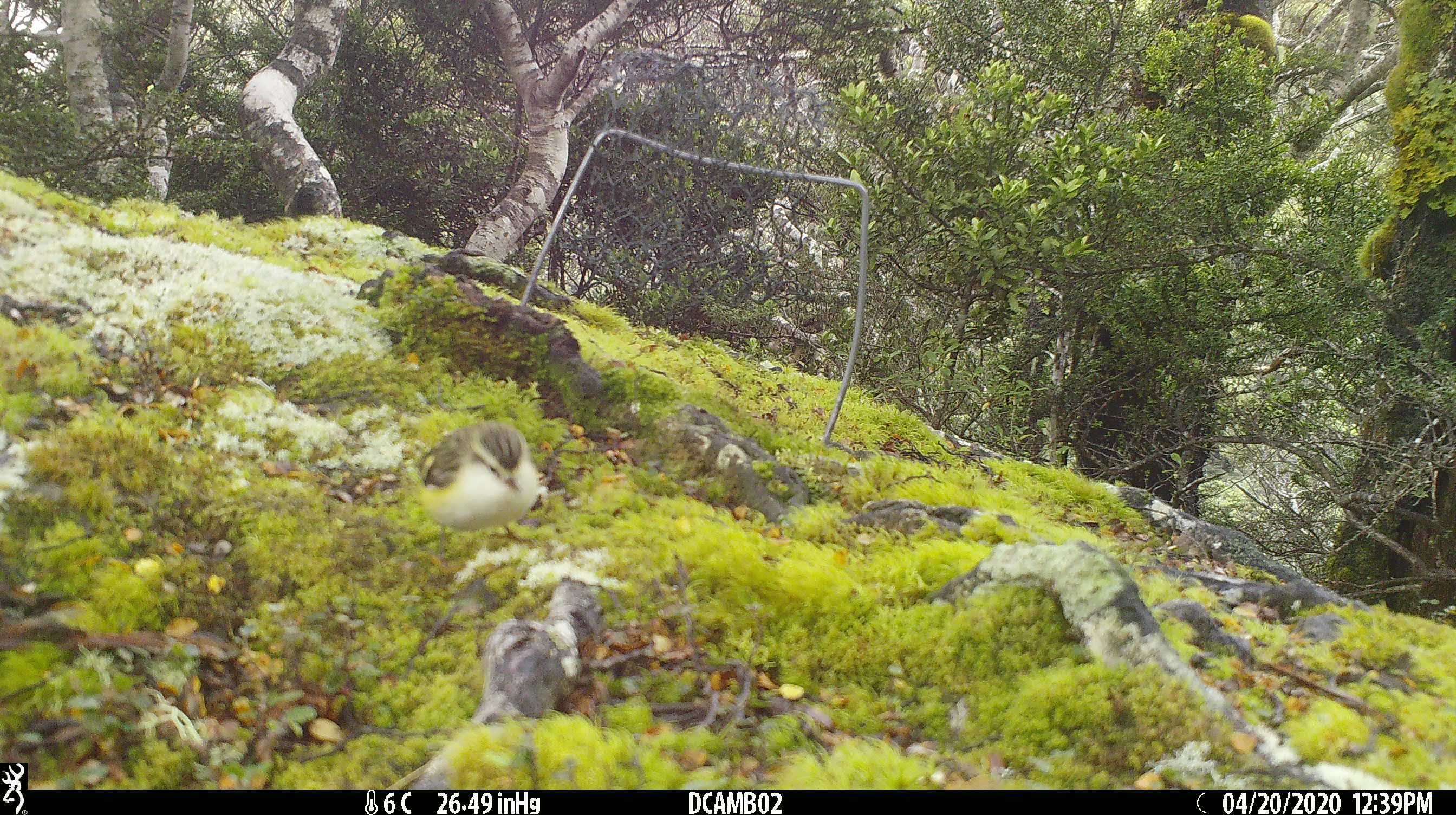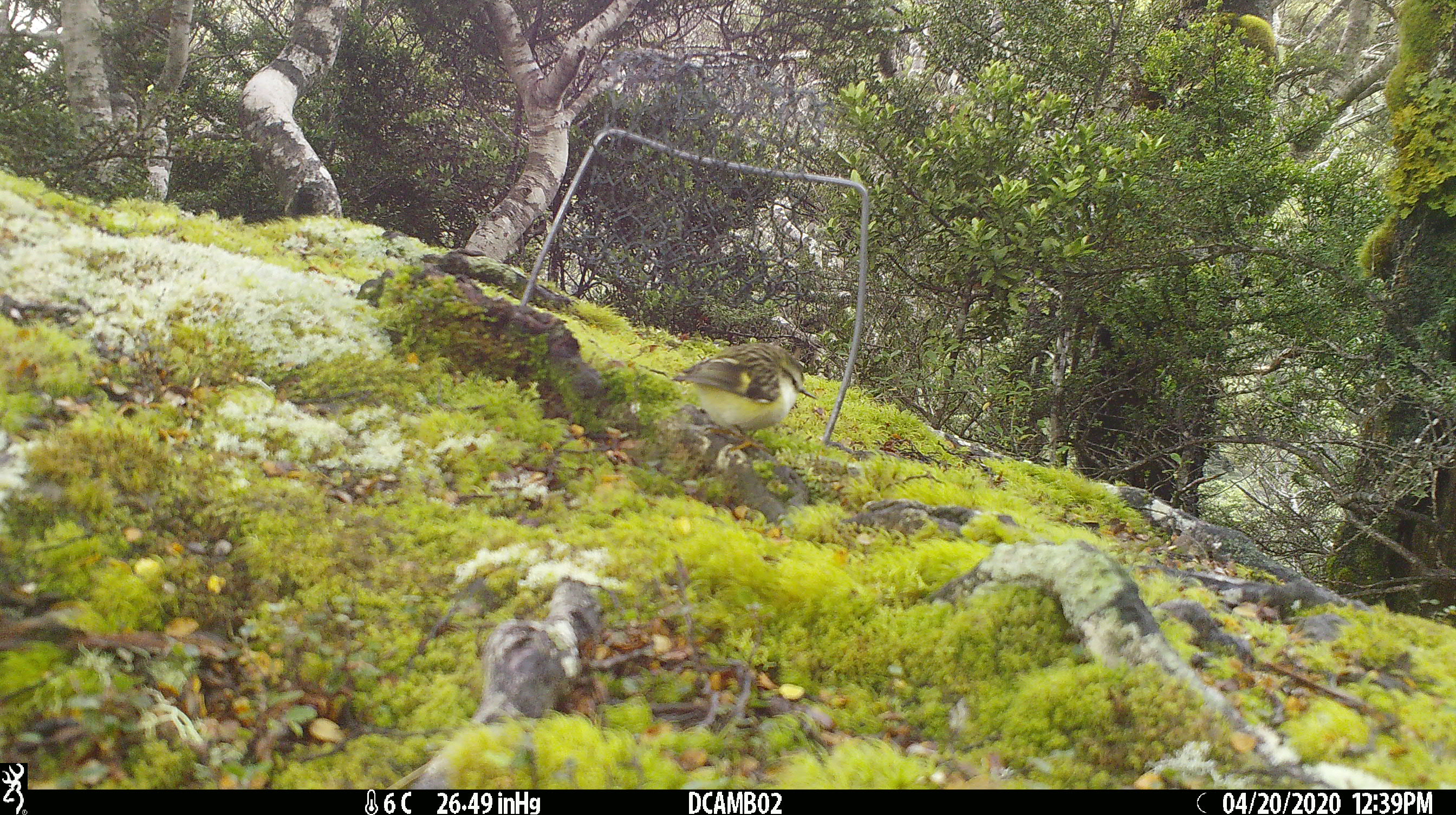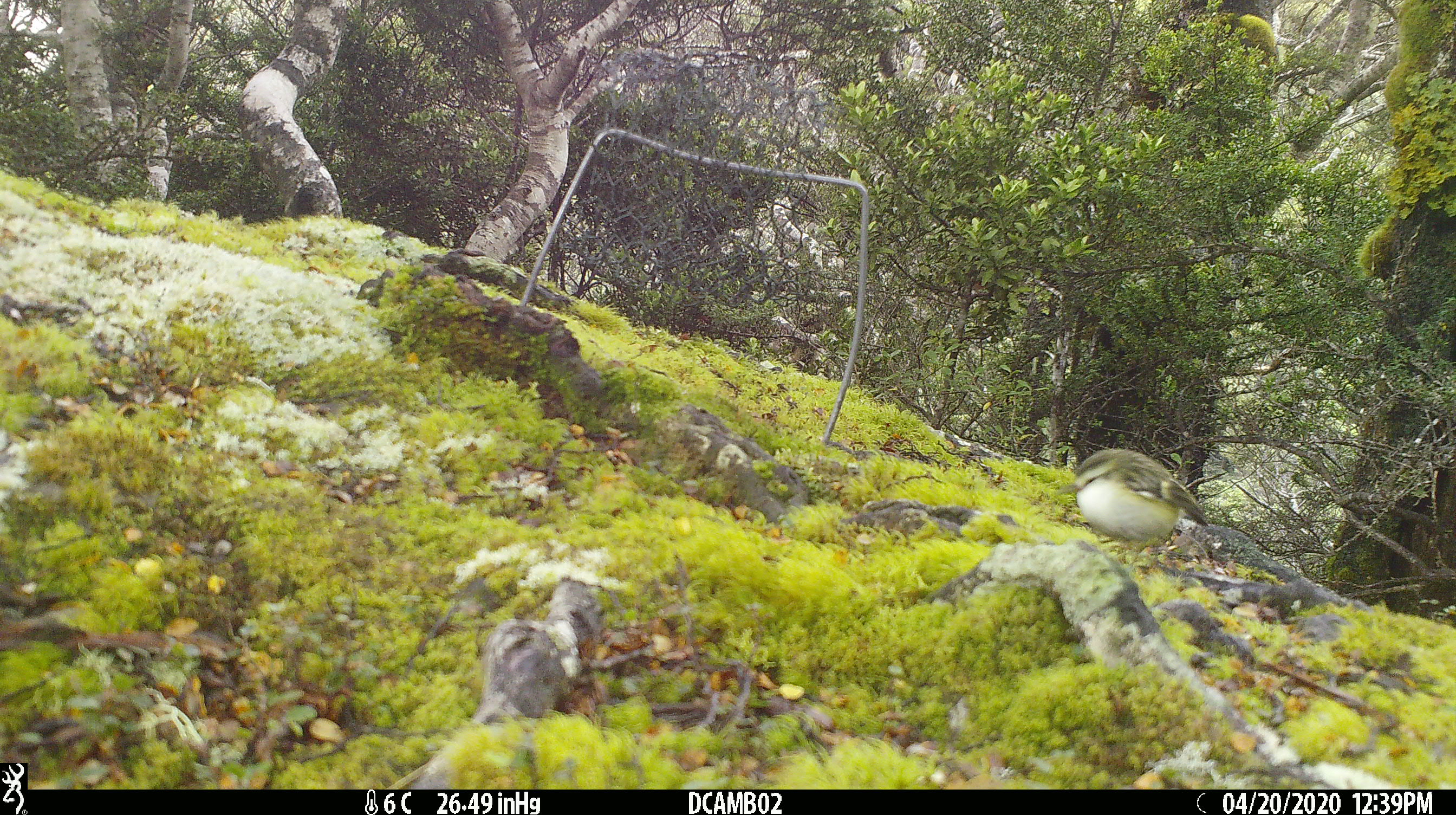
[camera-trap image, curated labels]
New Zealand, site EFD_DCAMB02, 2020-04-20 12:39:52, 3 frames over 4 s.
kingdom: Animalia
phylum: Chordata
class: Aves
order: Passeriformes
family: Acanthisittidae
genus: Acanthisitta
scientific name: Acanthisitta chloris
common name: rifleman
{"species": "rifleman (Acanthisitta chloris)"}